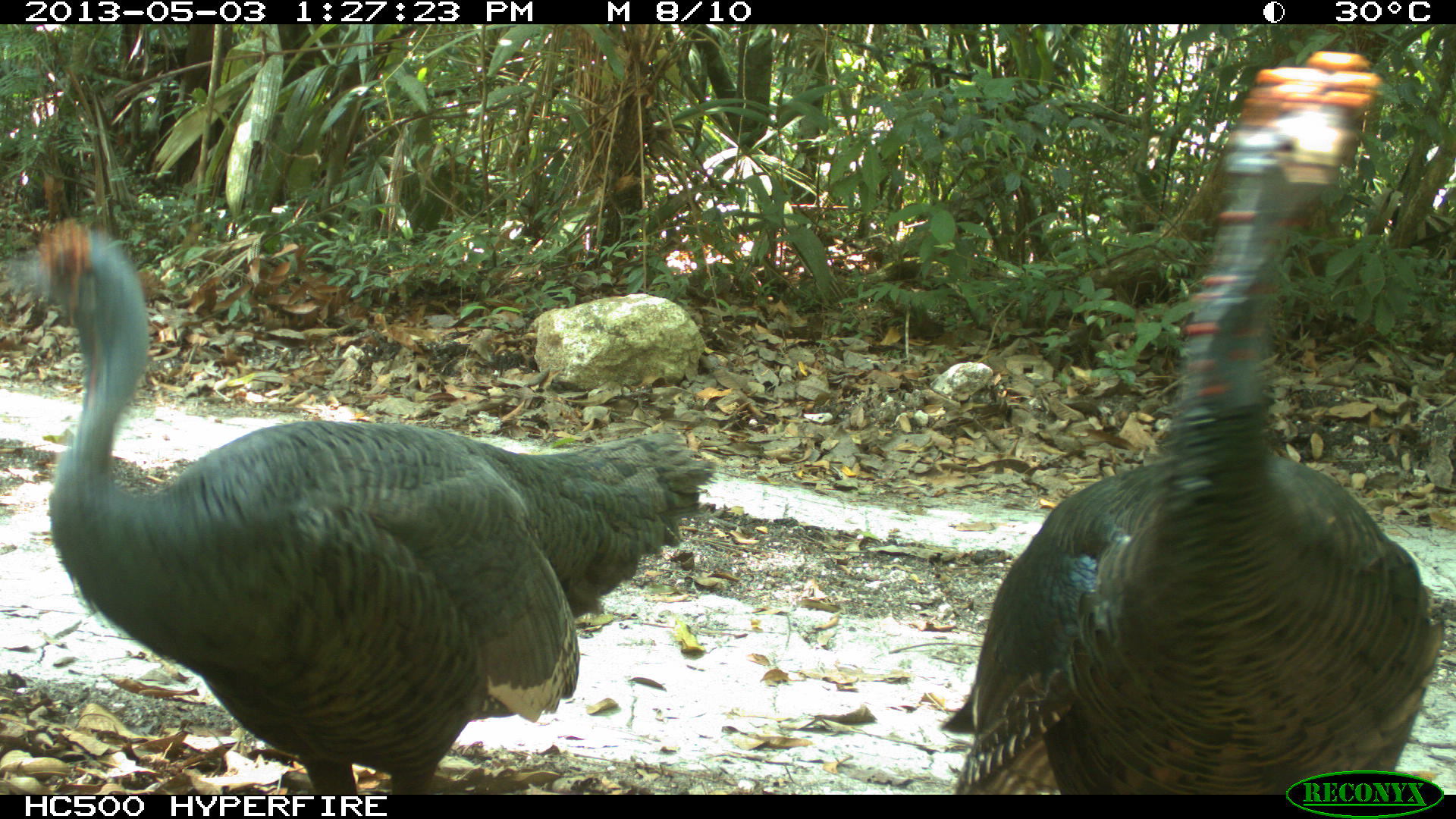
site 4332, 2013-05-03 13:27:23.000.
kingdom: Animalia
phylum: Chordata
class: Aves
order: Galliformes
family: Phasianidae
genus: Meleagris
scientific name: Meleagris ocellata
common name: ocellated turkey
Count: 2.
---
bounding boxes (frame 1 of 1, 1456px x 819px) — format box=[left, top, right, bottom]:
meleagris ocellata: box=[12, 216, 716, 793]; box=[939, 48, 1447, 795]